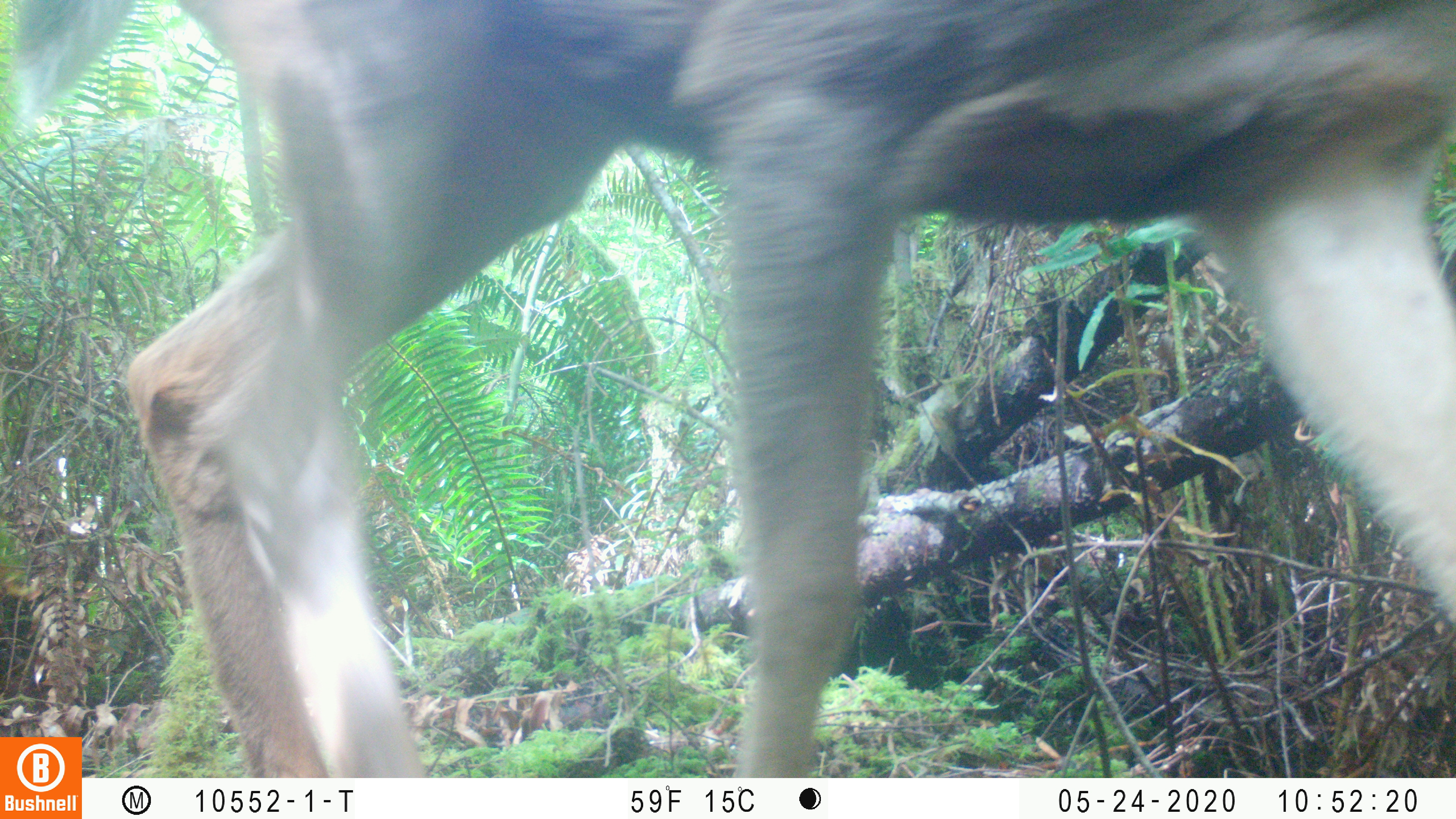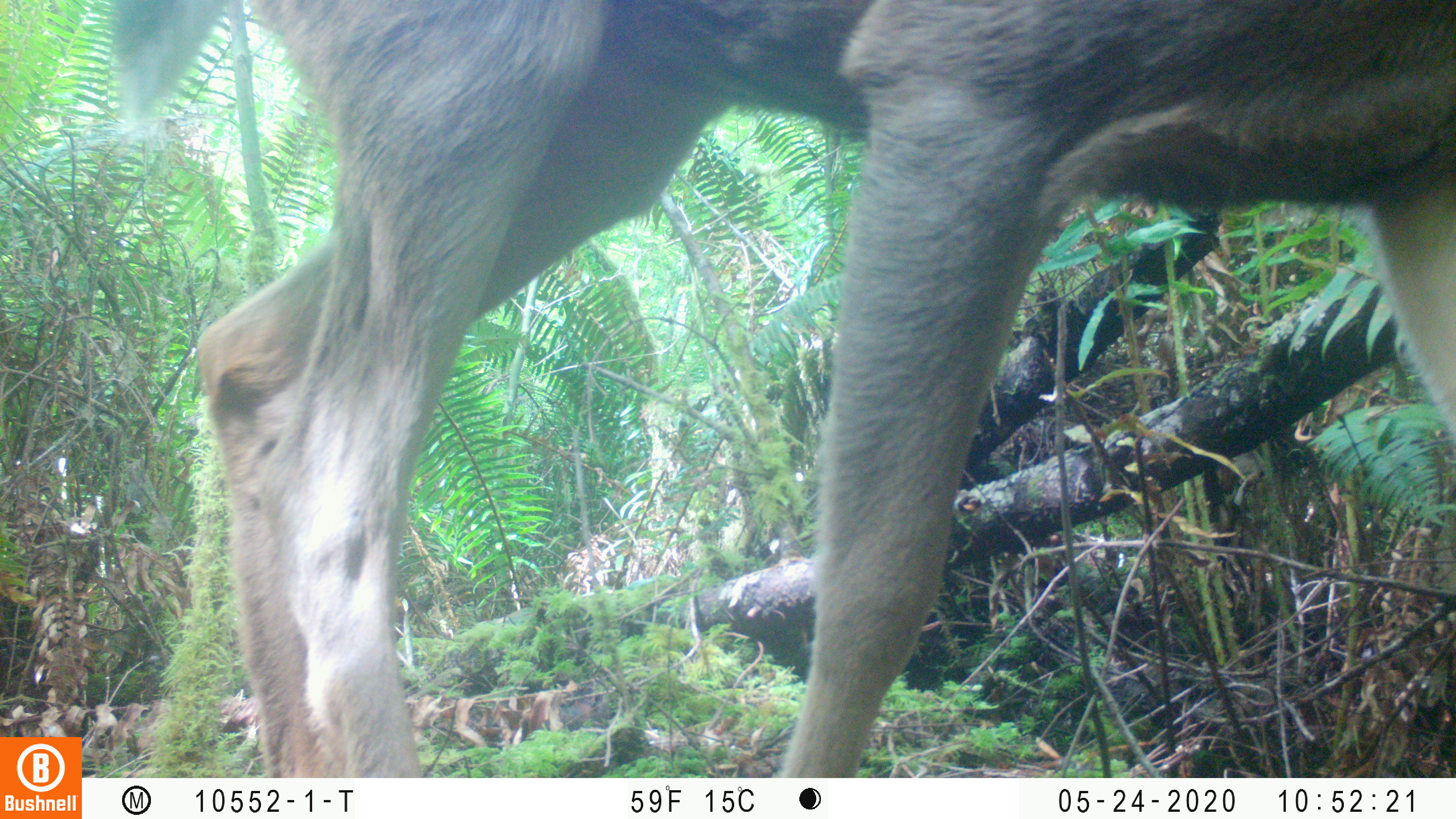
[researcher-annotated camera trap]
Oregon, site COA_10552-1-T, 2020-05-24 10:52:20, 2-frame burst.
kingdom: Animalia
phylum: Chordata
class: Mammalia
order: Artiodactyla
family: Cervidae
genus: Odocoileus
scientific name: Odocoileus hemionus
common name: black-tailed deer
Black-tailed deer (Odocoileus hemionus).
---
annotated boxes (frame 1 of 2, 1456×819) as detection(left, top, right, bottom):
black-tailed deer: detection(0, 1, 1447, 730)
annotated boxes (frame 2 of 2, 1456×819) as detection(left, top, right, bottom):
black-tailed deer: detection(95, 1, 1447, 766)